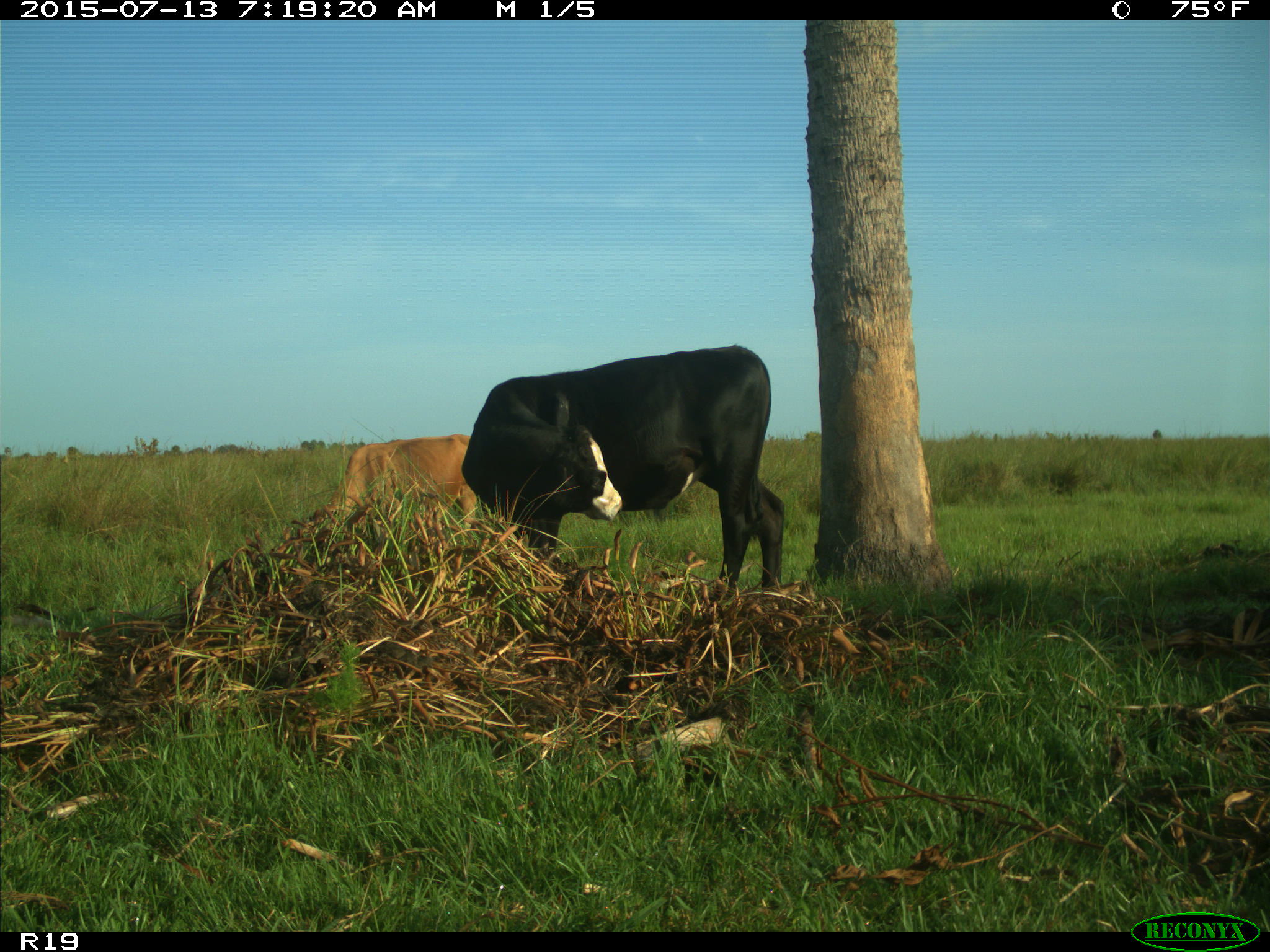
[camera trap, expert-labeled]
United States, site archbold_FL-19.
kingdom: Animalia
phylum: Chordata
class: Mammalia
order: Artiodactyla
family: Bovidae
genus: Bos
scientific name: Bos taurus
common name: domestic cow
Bos taurus (domestic cow).